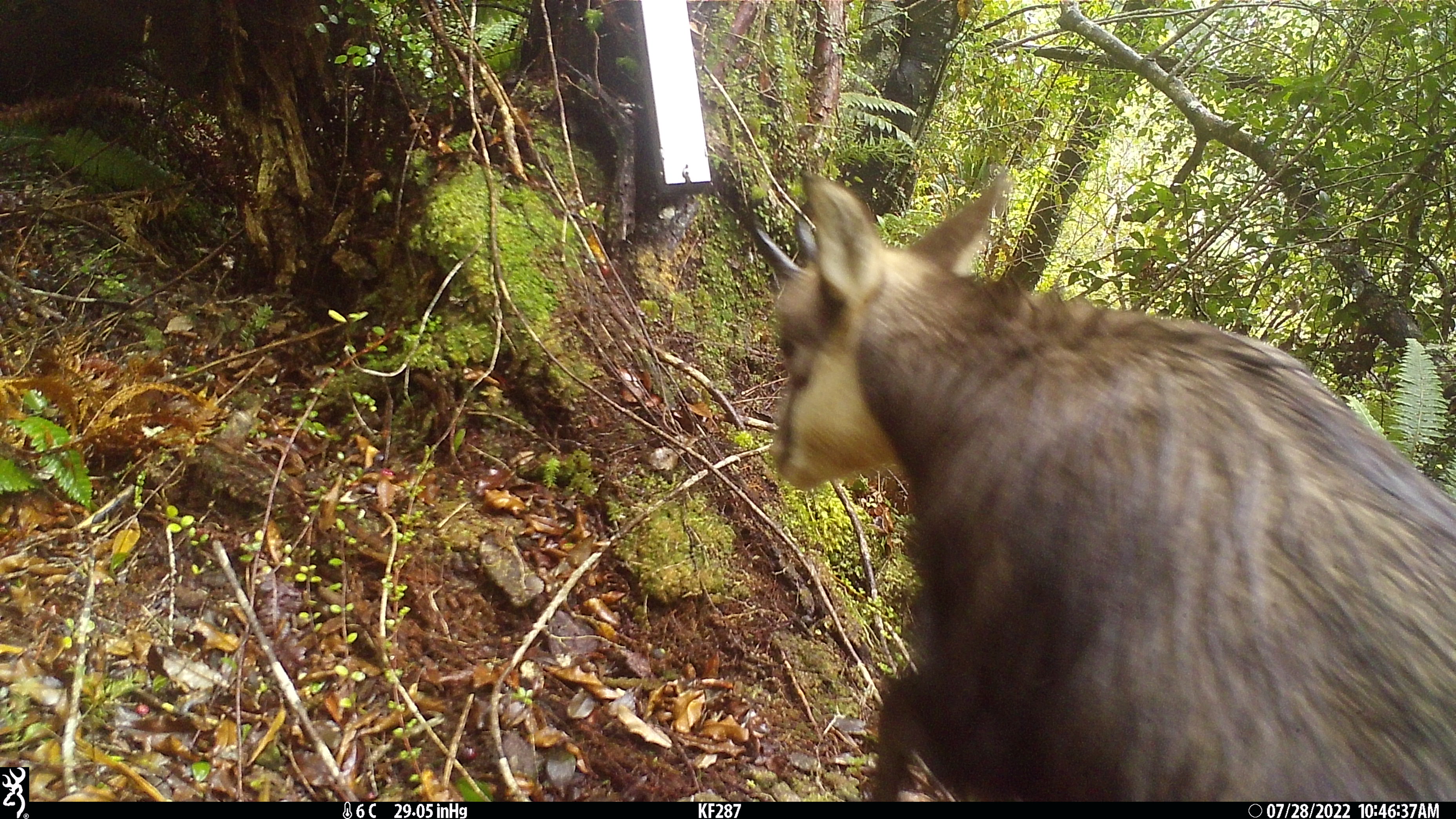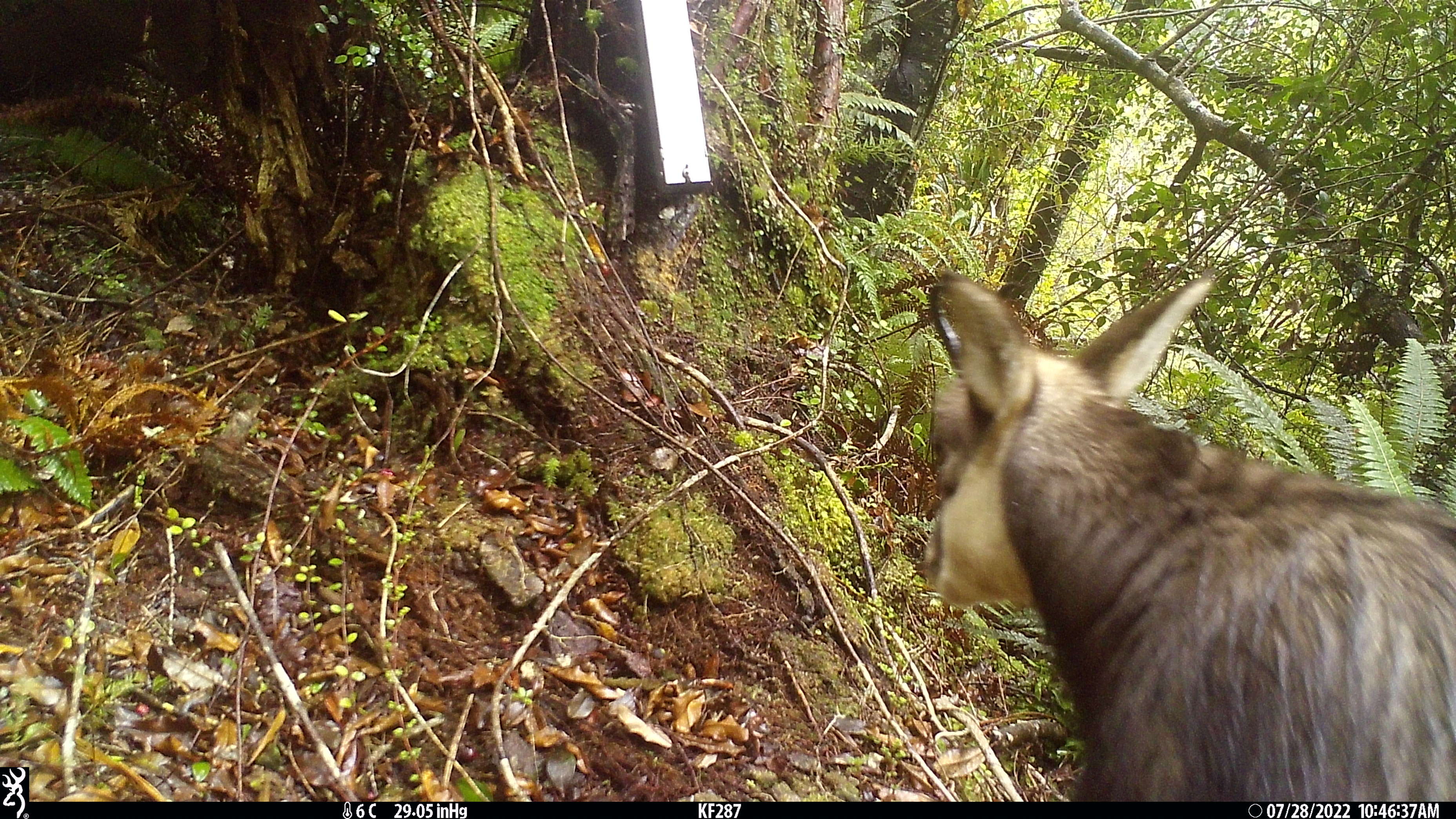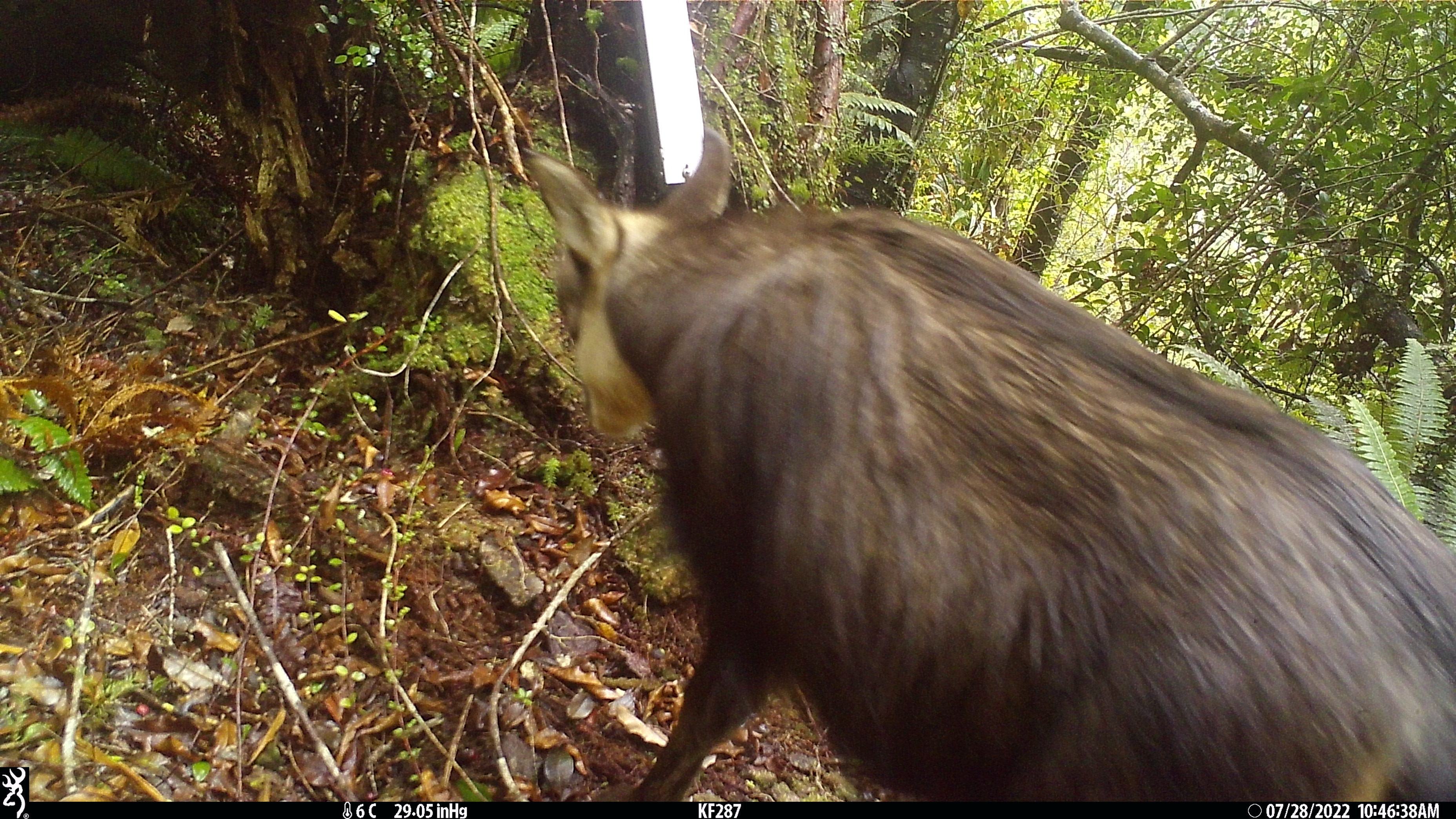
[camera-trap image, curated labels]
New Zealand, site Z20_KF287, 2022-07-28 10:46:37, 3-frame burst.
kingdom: Animalia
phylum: Chordata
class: Mammalia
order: Artiodactyla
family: Bovidae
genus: Rupicapra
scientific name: Rupicapra rupicapra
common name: alpine chamois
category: chamois